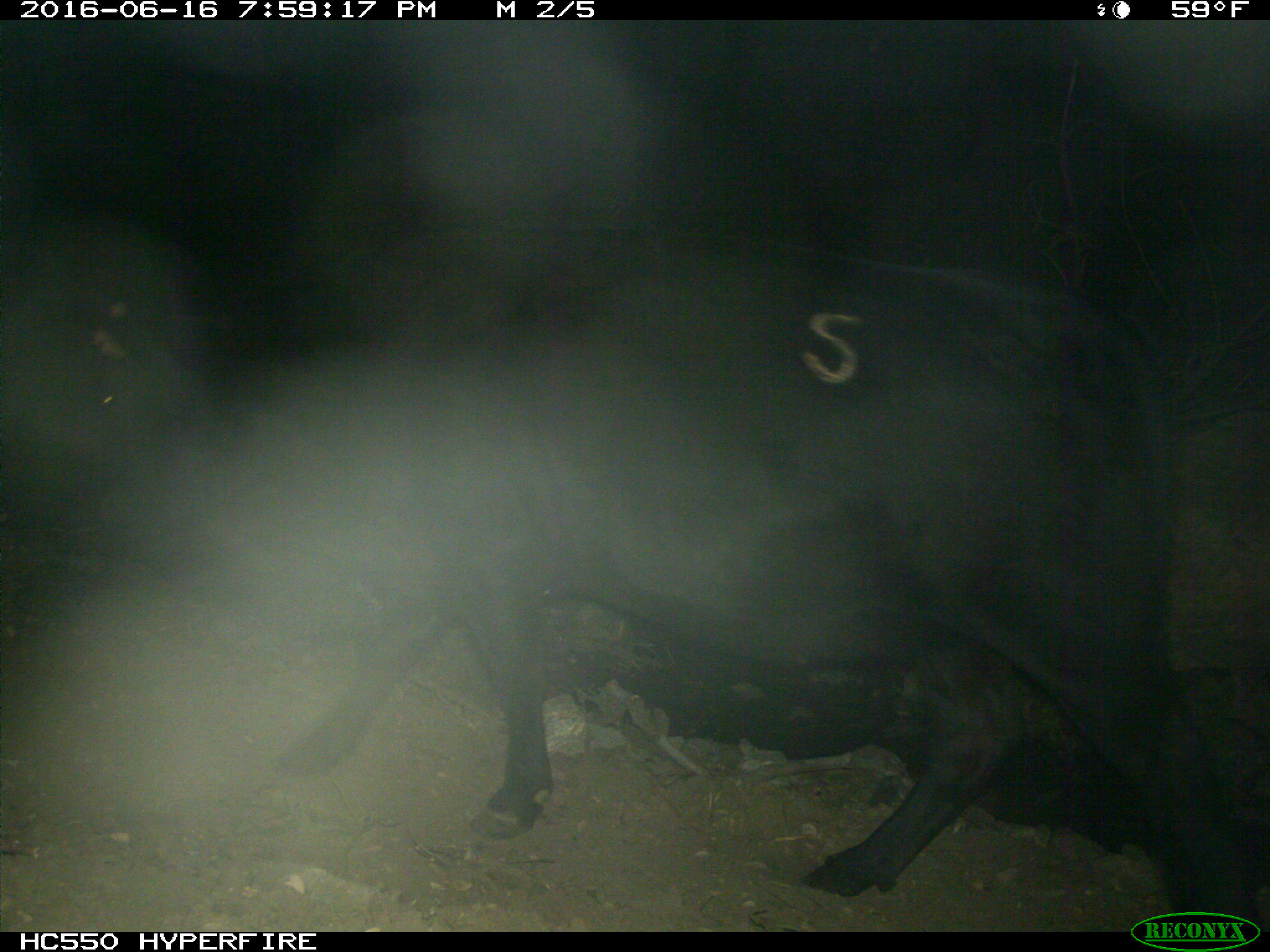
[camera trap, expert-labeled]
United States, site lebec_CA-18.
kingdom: Animalia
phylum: Chordata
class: Mammalia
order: Artiodactyla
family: Bovidae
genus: Bos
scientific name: Bos taurus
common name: domestic cow